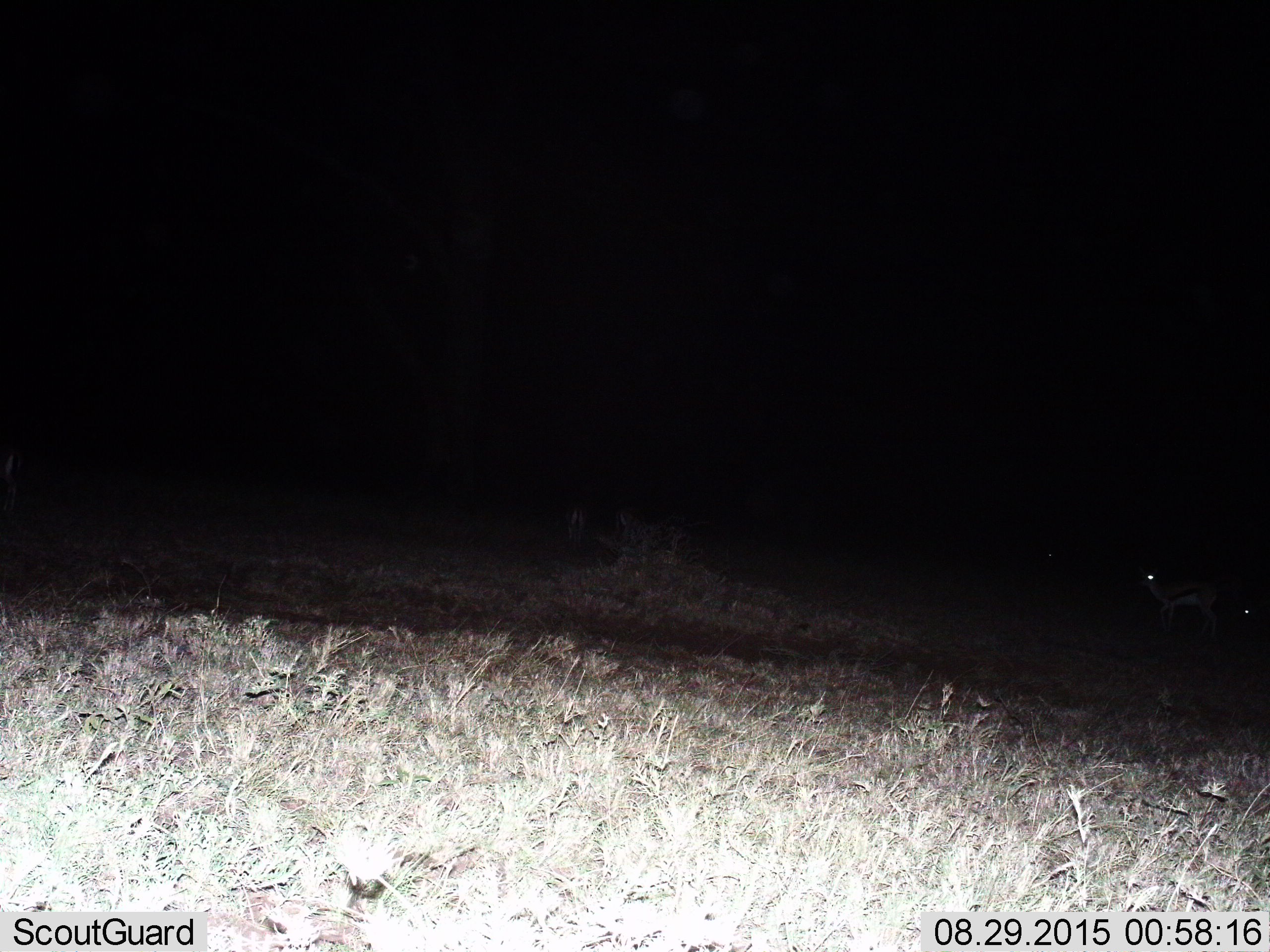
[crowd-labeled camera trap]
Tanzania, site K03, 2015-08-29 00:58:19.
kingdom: Animalia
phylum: Chordata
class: Mammalia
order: Artiodactyla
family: Bovidae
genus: Eudorcas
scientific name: Eudorcas thomsonii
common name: thomson's gazelle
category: gazellethomsons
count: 3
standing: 83%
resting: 17%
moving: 17%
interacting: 0%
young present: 0%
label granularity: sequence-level